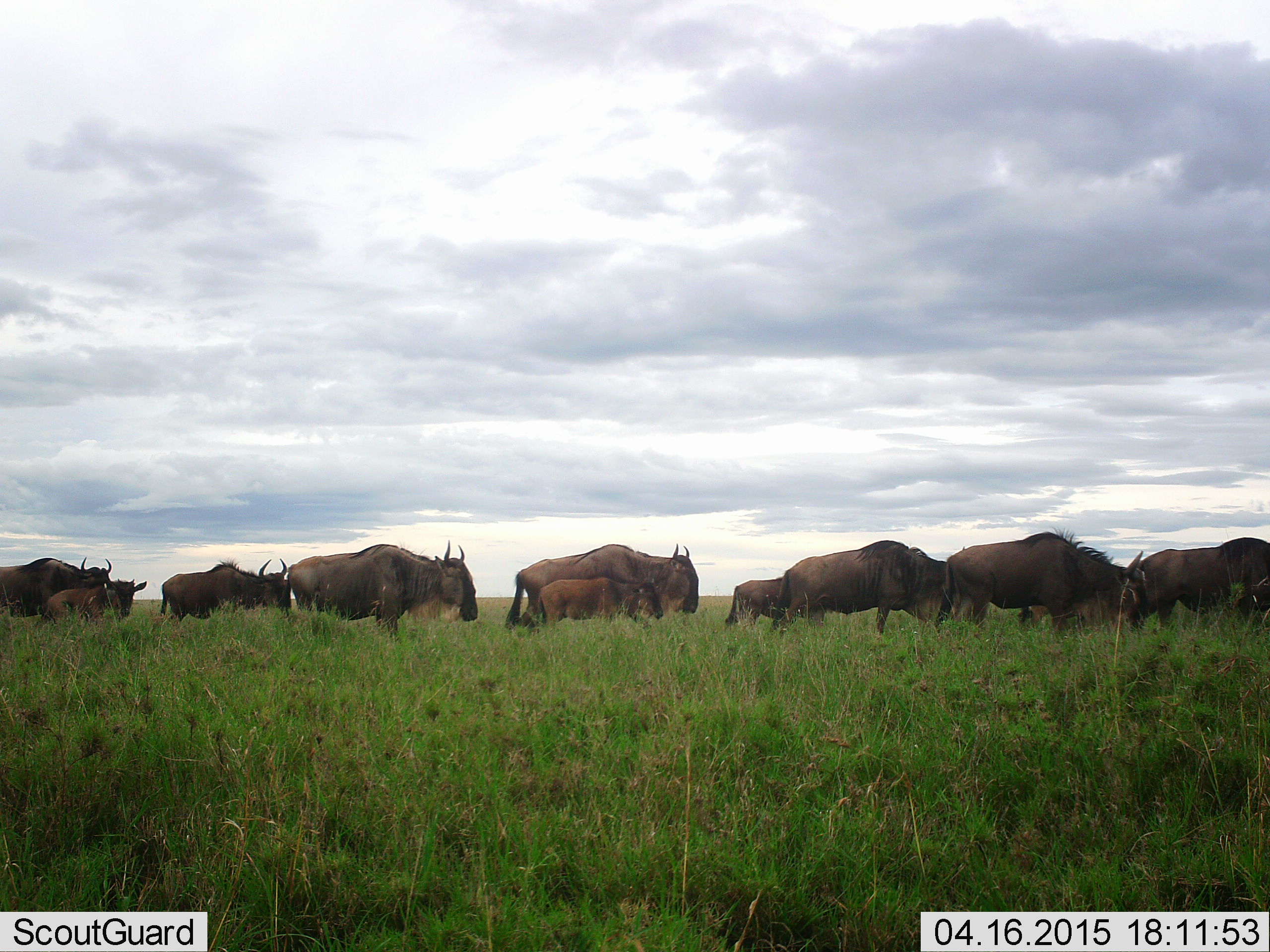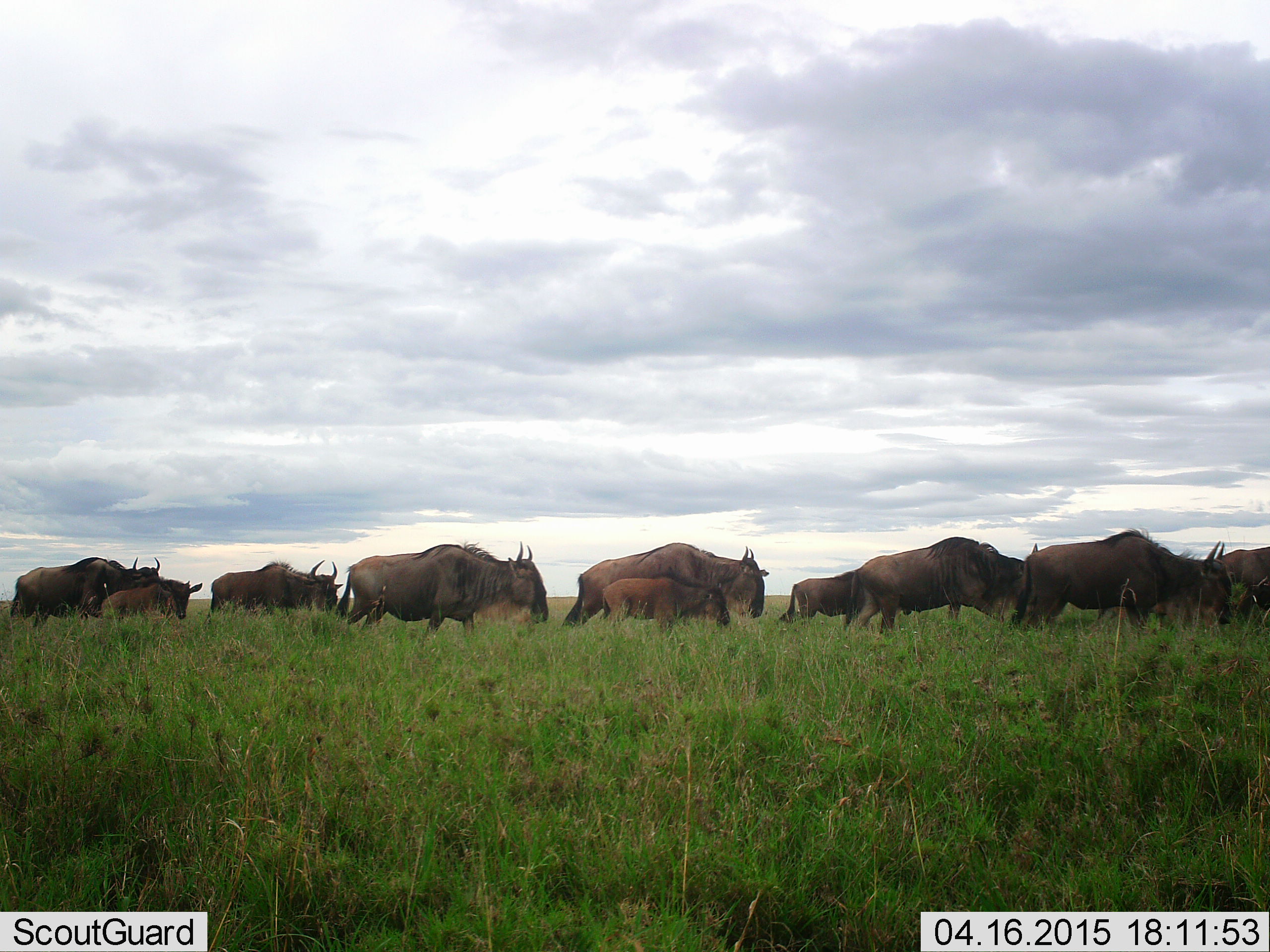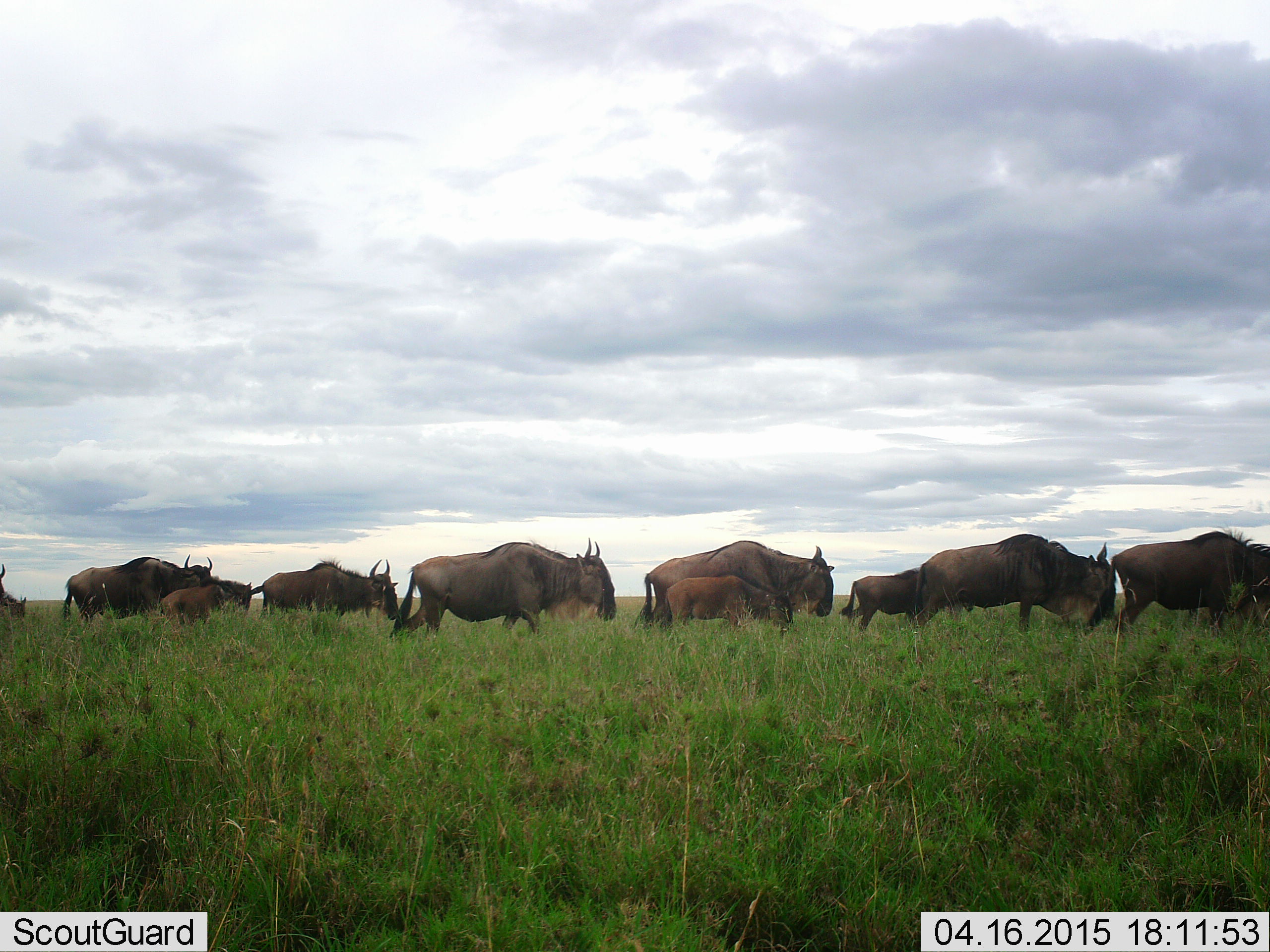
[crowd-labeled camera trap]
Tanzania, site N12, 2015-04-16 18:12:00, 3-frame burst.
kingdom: Animalia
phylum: Chordata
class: Mammalia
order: Artiodactyla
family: Bovidae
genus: Connochaetes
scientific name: Connochaetes taurinus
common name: blue wildebeest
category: wildebeest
Wildebeest (blue wildebeest) (Connochaetes taurinus), count 11-50. Behavior (volunteer vote fractions): standing 0%, resting 0%, moving 100%, interacting 0%. Young present (vote fraction): 70%. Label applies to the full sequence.